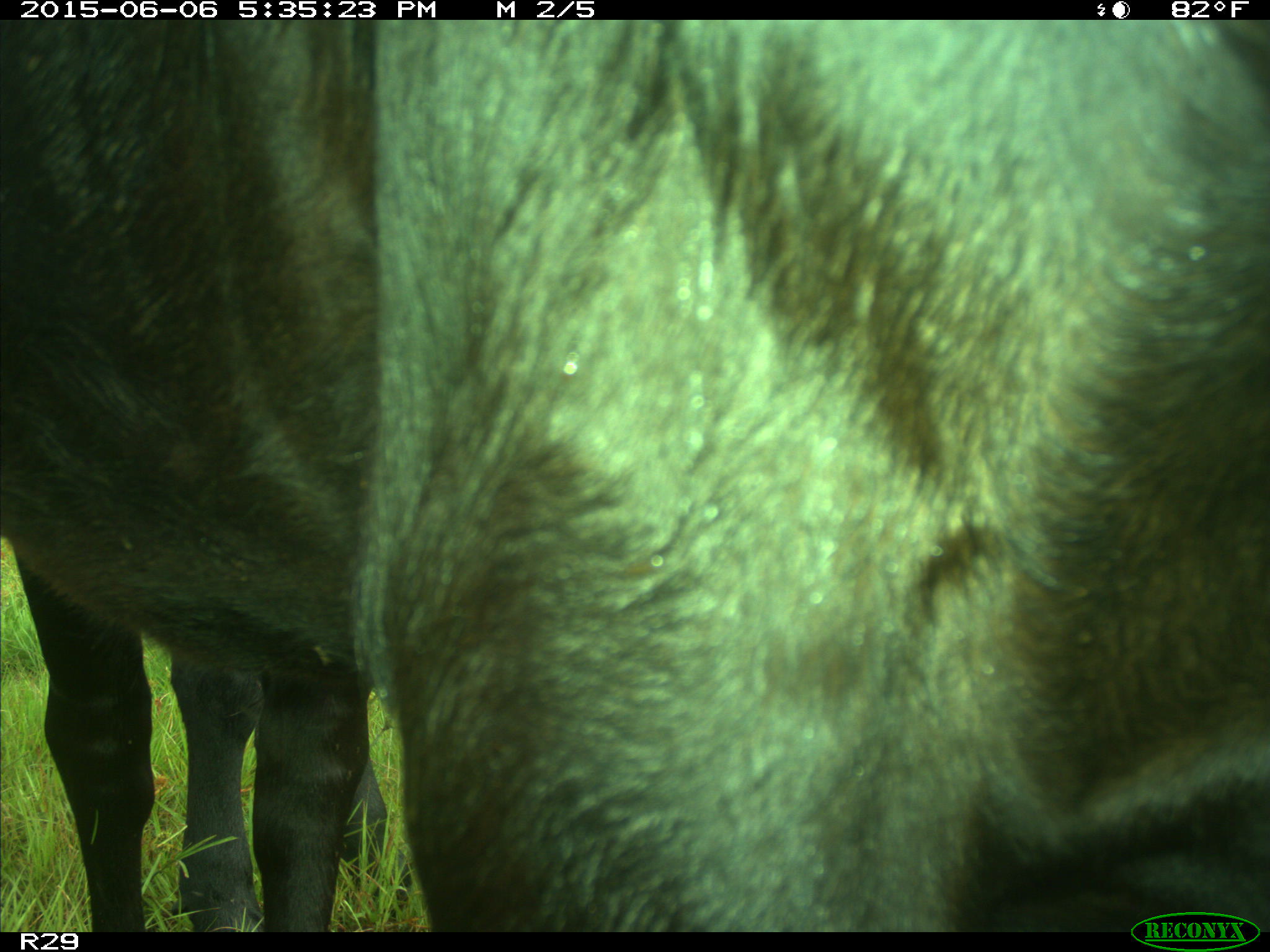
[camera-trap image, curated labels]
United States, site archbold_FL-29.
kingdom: Animalia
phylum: Chordata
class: Mammalia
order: Artiodactyla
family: Bovidae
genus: Bos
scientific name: Bos taurus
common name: domestic cow